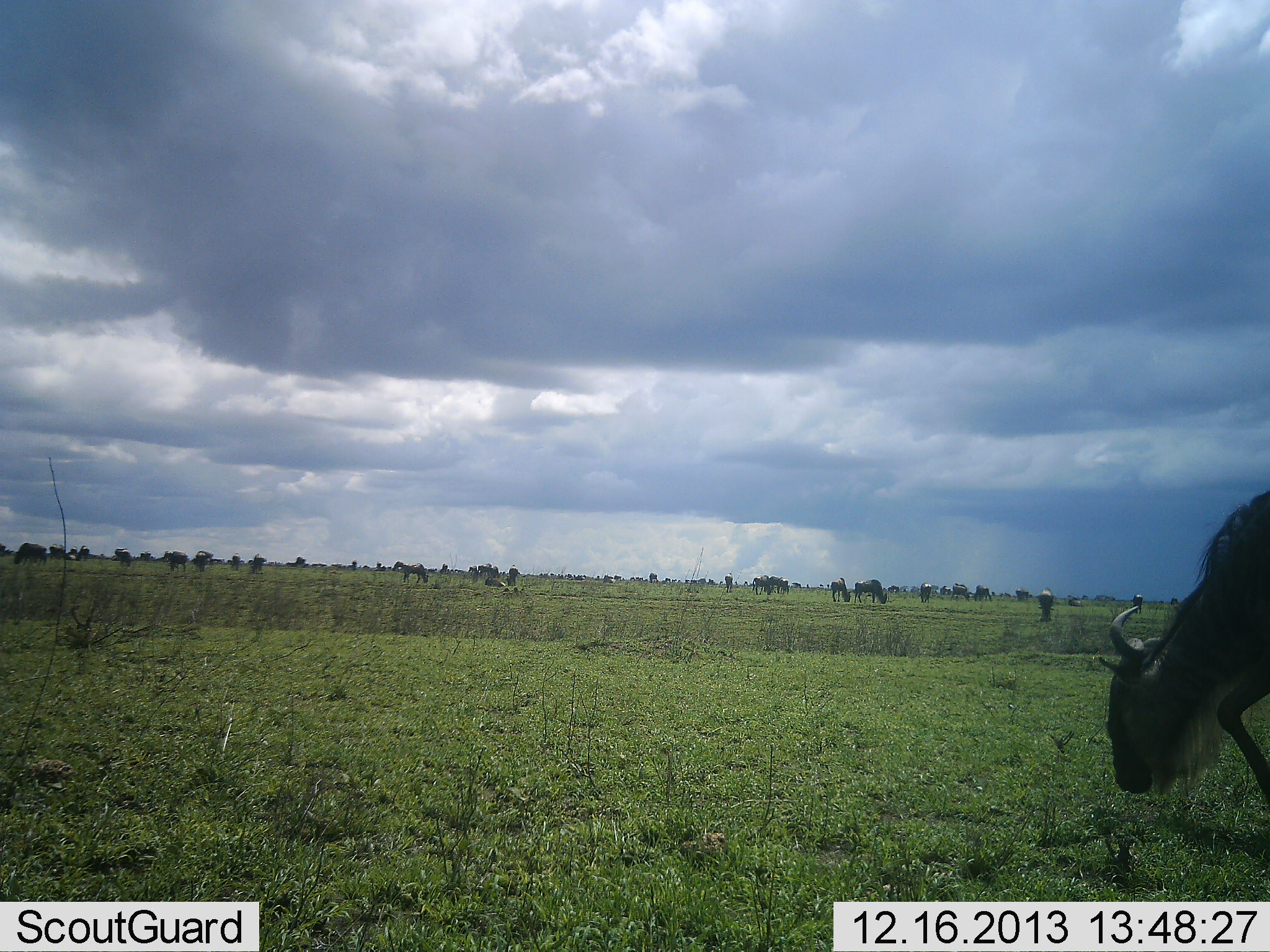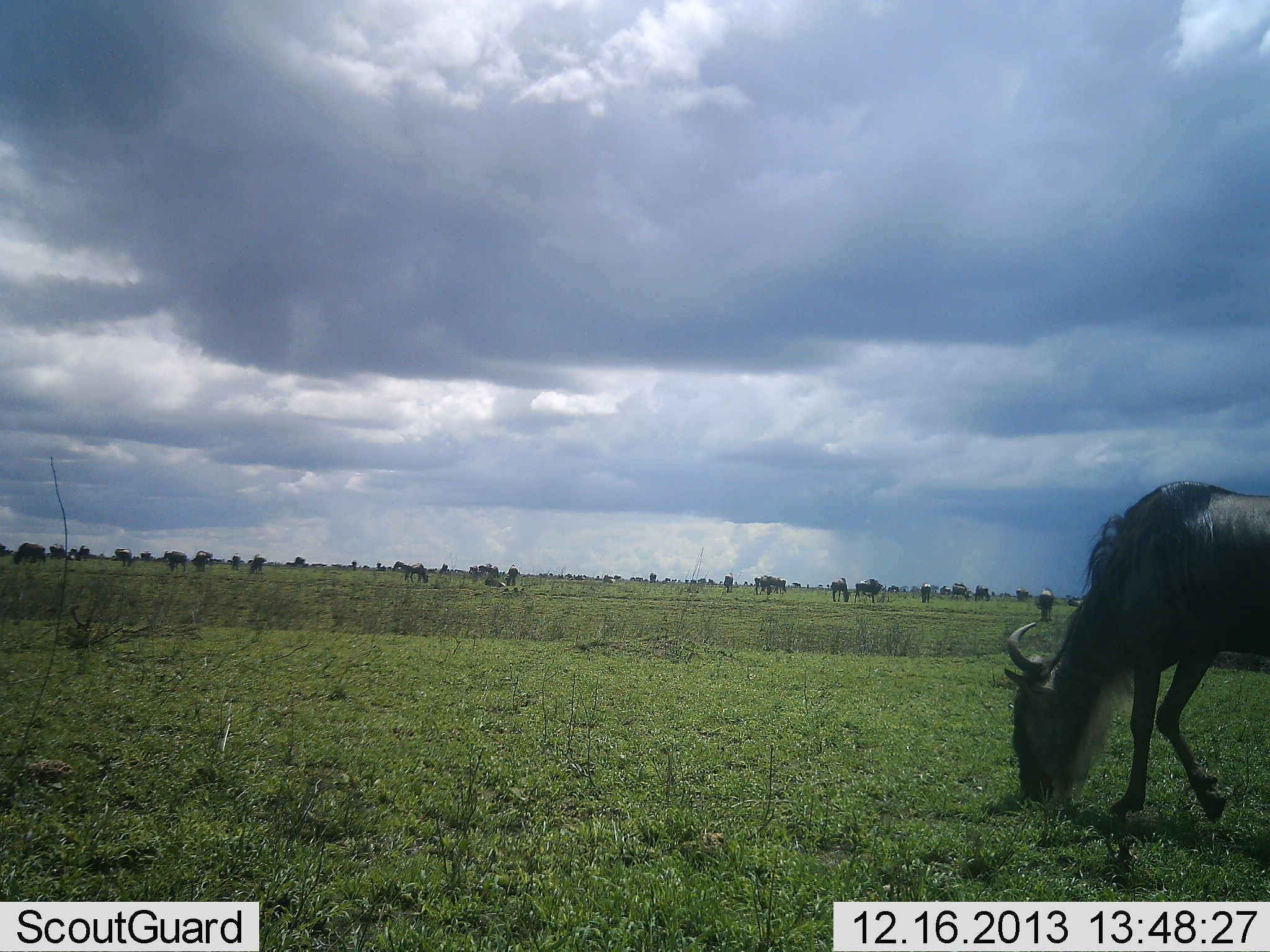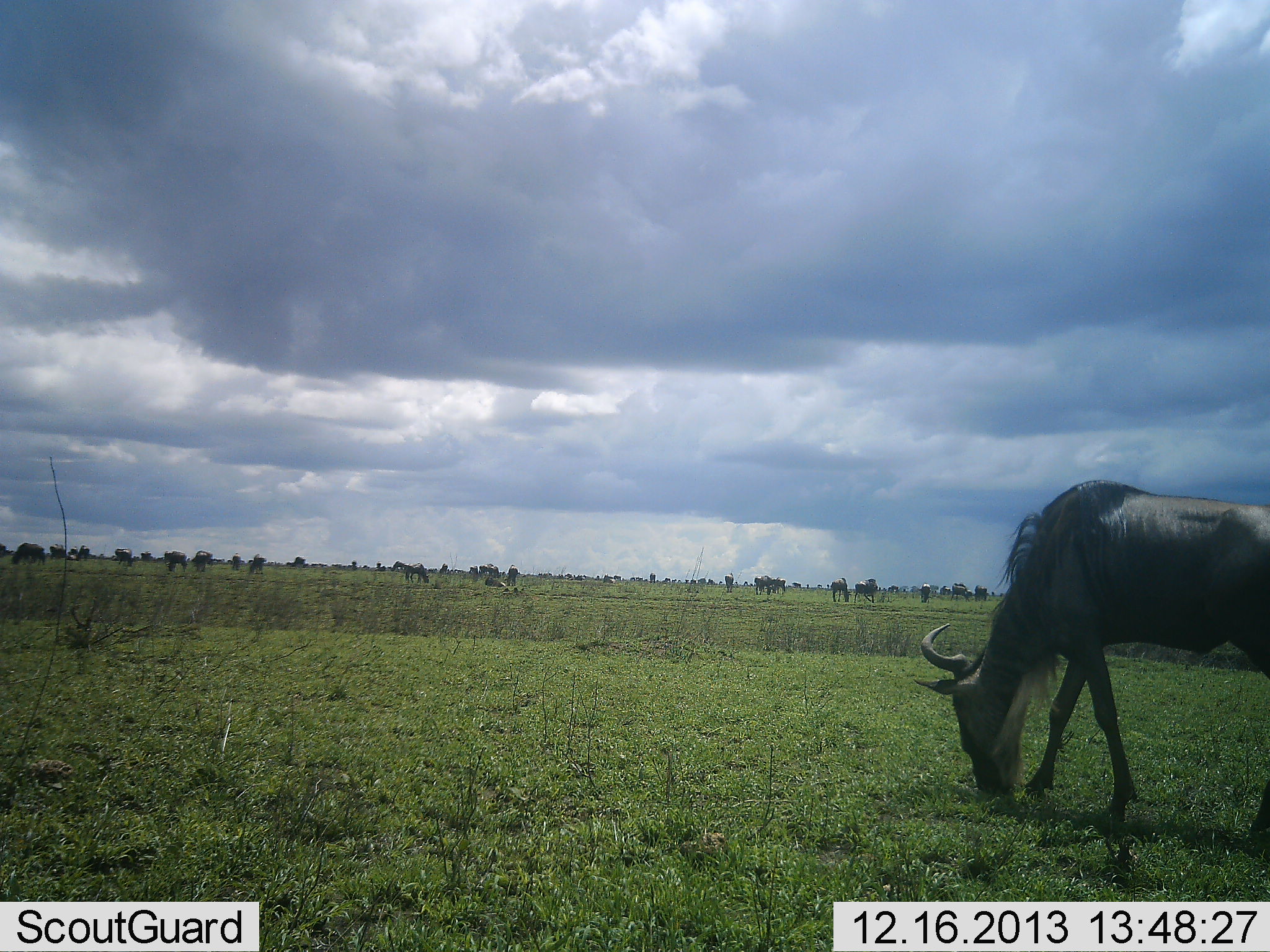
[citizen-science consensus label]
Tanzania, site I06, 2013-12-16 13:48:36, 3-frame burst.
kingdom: Animalia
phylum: Chordata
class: Mammalia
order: Artiodactyla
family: Bovidae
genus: Connochaetes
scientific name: Connochaetes taurinus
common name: blue wildebeest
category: wildebeest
Wildebeest (blue wildebeest) (Connochaetes taurinus), count 11-50. Behavior (volunteer vote fractions): standing 20%, resting 0%, moving 40%, interacting 0%. Young present (vote fraction): 0%. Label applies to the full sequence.